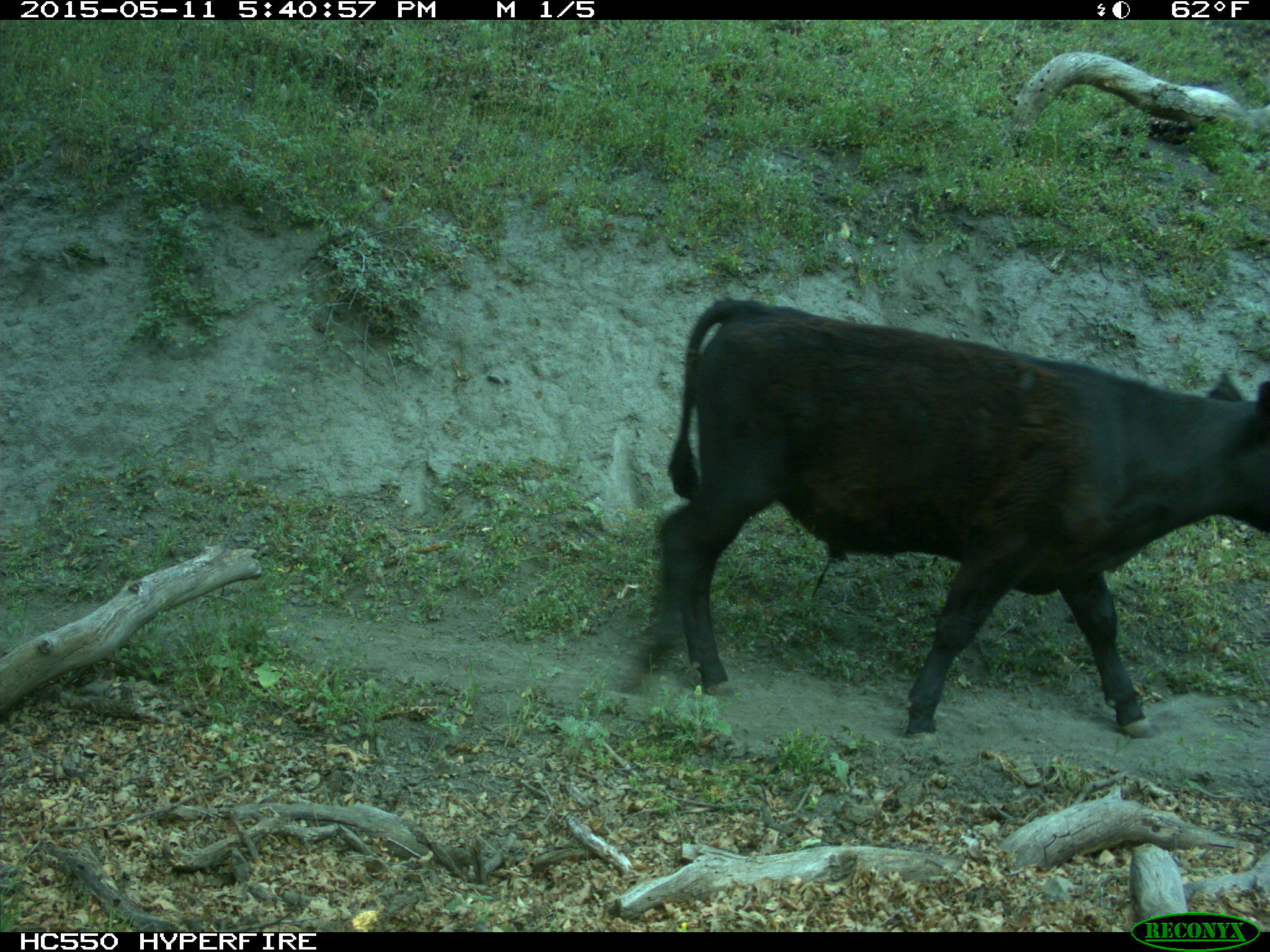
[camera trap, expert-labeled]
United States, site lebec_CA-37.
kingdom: Animalia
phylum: Chordata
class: Mammalia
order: Artiodactyla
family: Bovidae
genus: Bos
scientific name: Bos taurus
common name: domestic cow